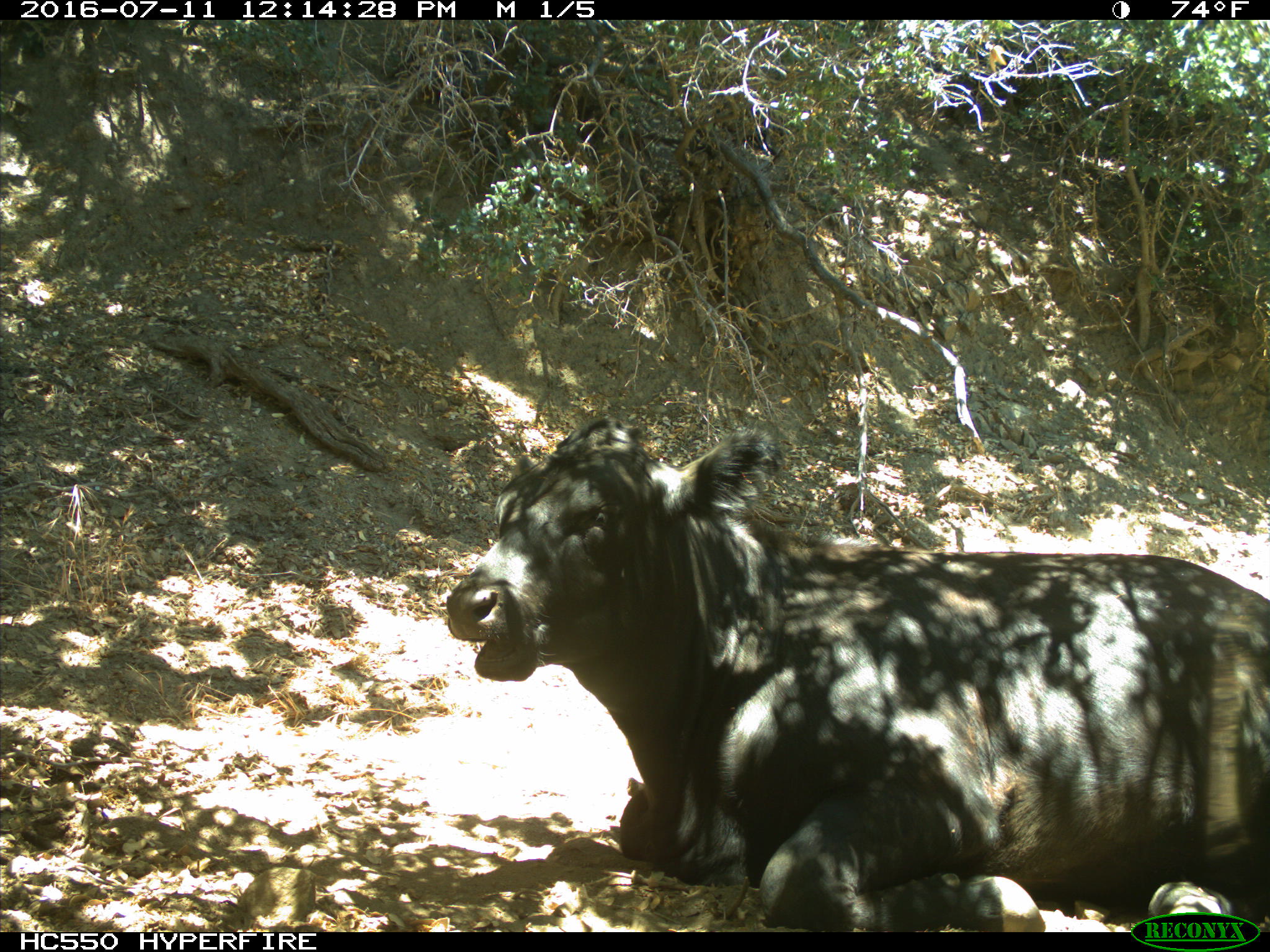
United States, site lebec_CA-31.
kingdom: Animalia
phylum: Chordata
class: Mammalia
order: Artiodactyla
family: Bovidae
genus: Bos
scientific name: Bos taurus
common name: domestic cow